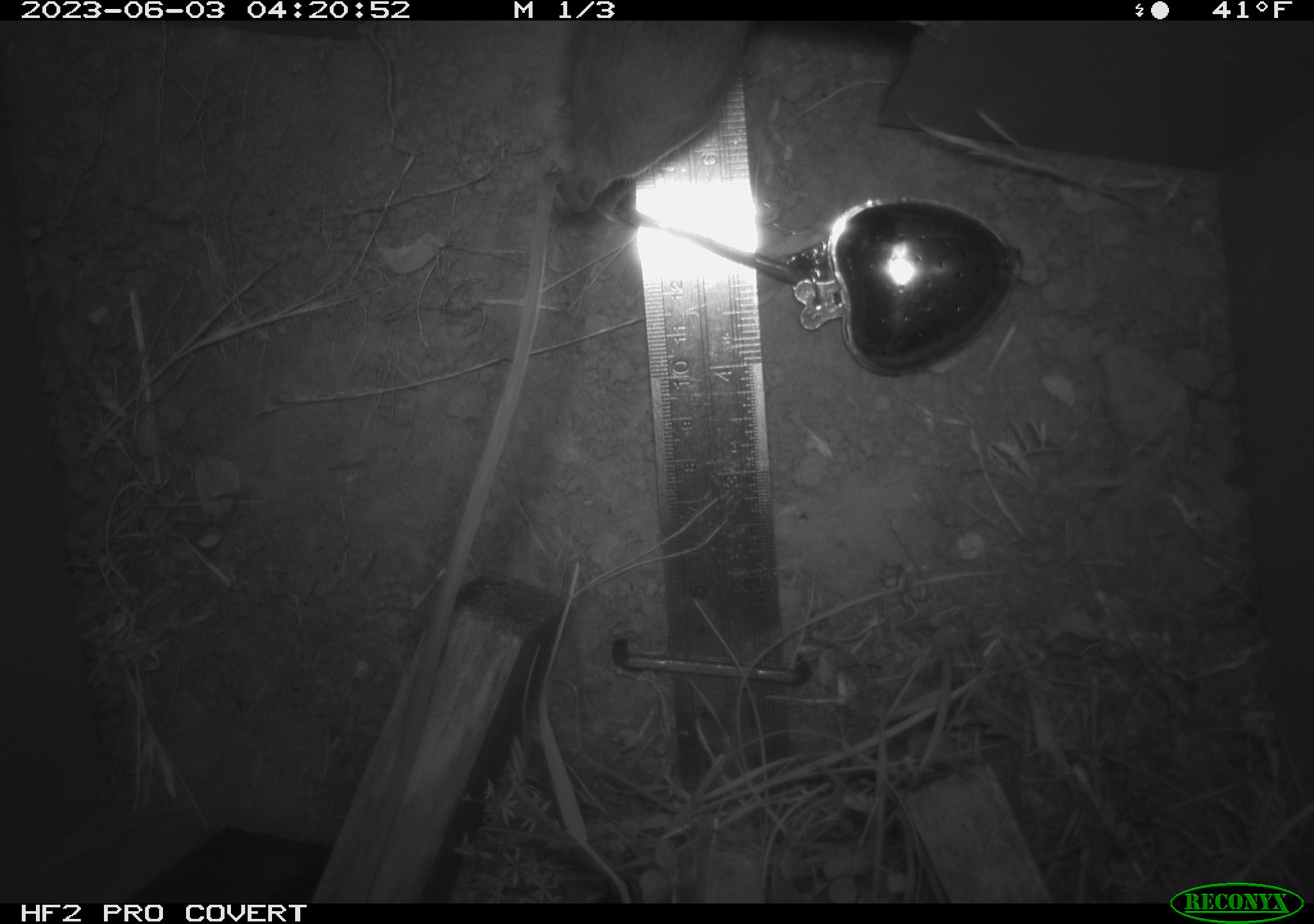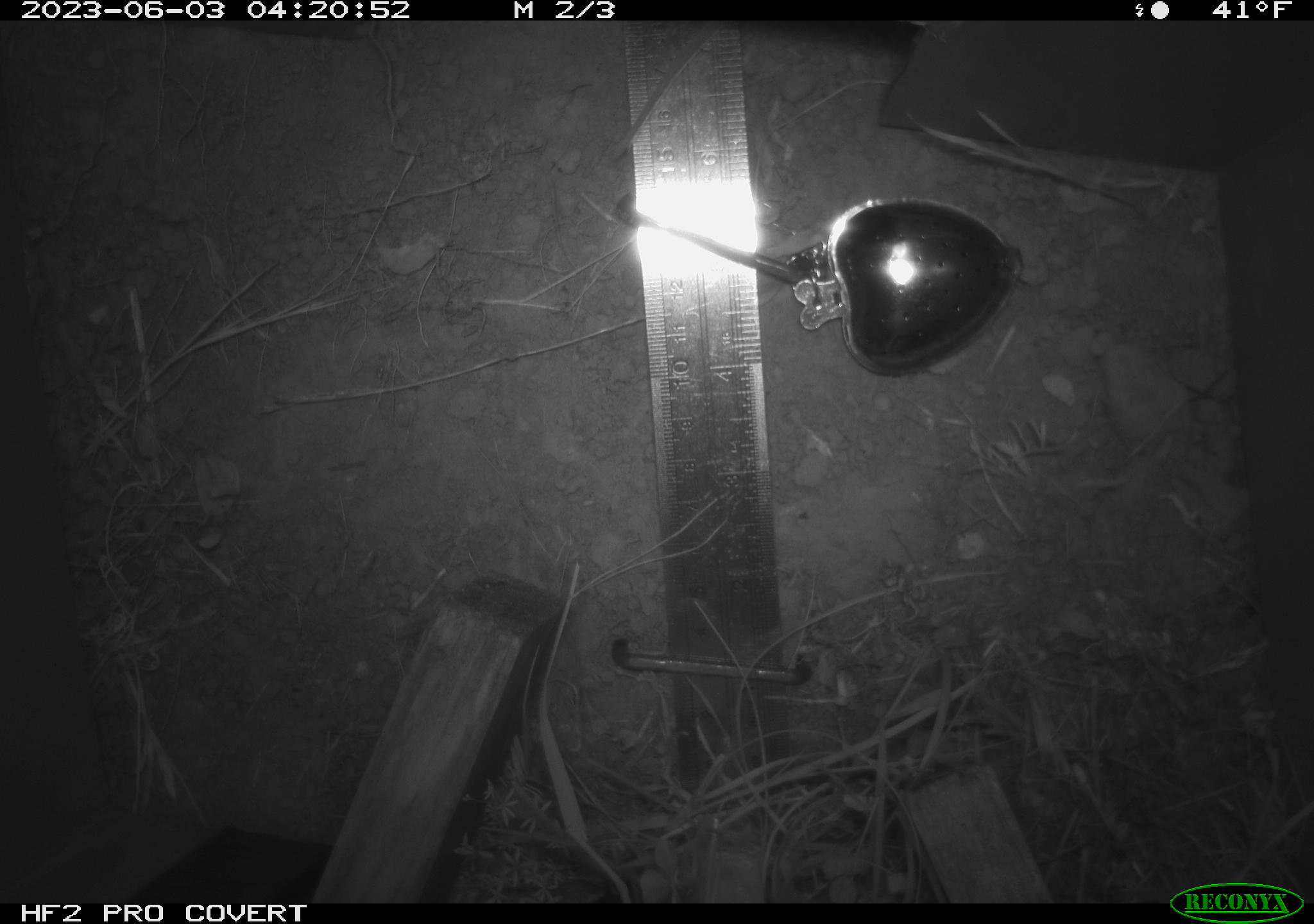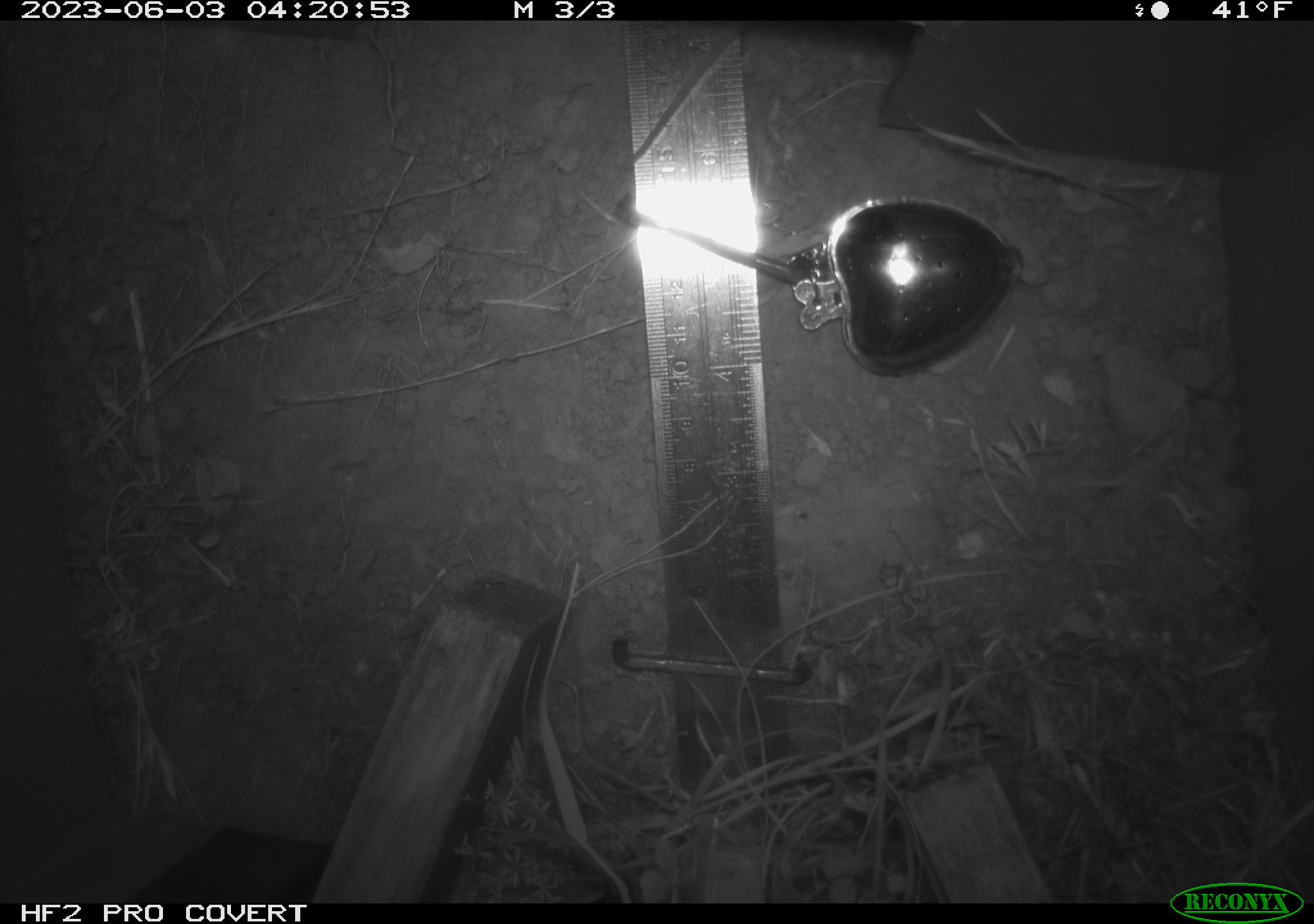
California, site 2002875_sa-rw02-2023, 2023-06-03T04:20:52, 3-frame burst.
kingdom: Animalia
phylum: Chordata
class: Mammalia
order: Rodentia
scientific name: Rodentia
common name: mouse species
Mouse species (Rodentia).